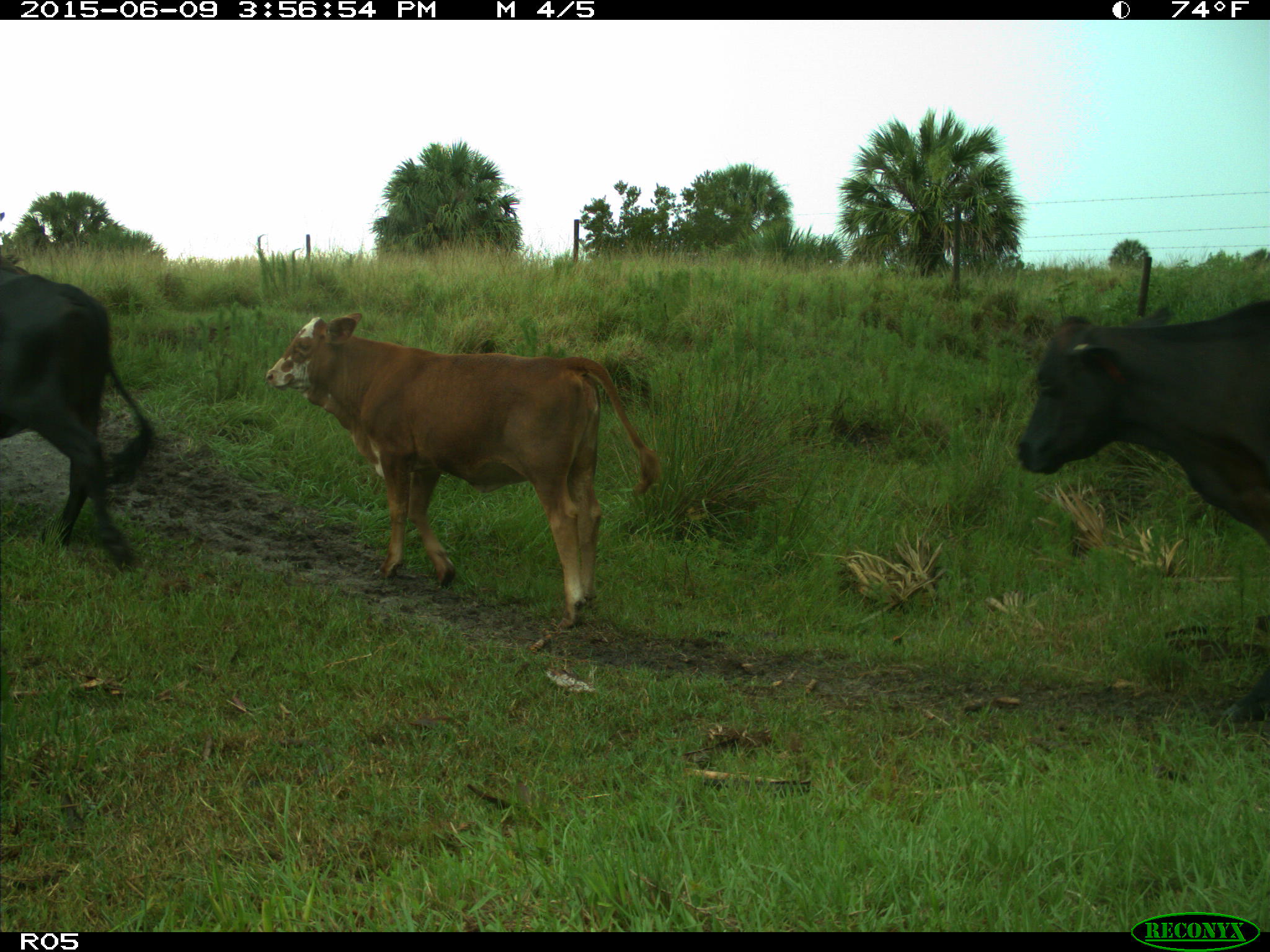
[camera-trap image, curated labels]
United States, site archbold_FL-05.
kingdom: Animalia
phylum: Chordata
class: Mammalia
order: Artiodactyla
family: Bovidae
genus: Bos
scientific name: Bos taurus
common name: domestic cow